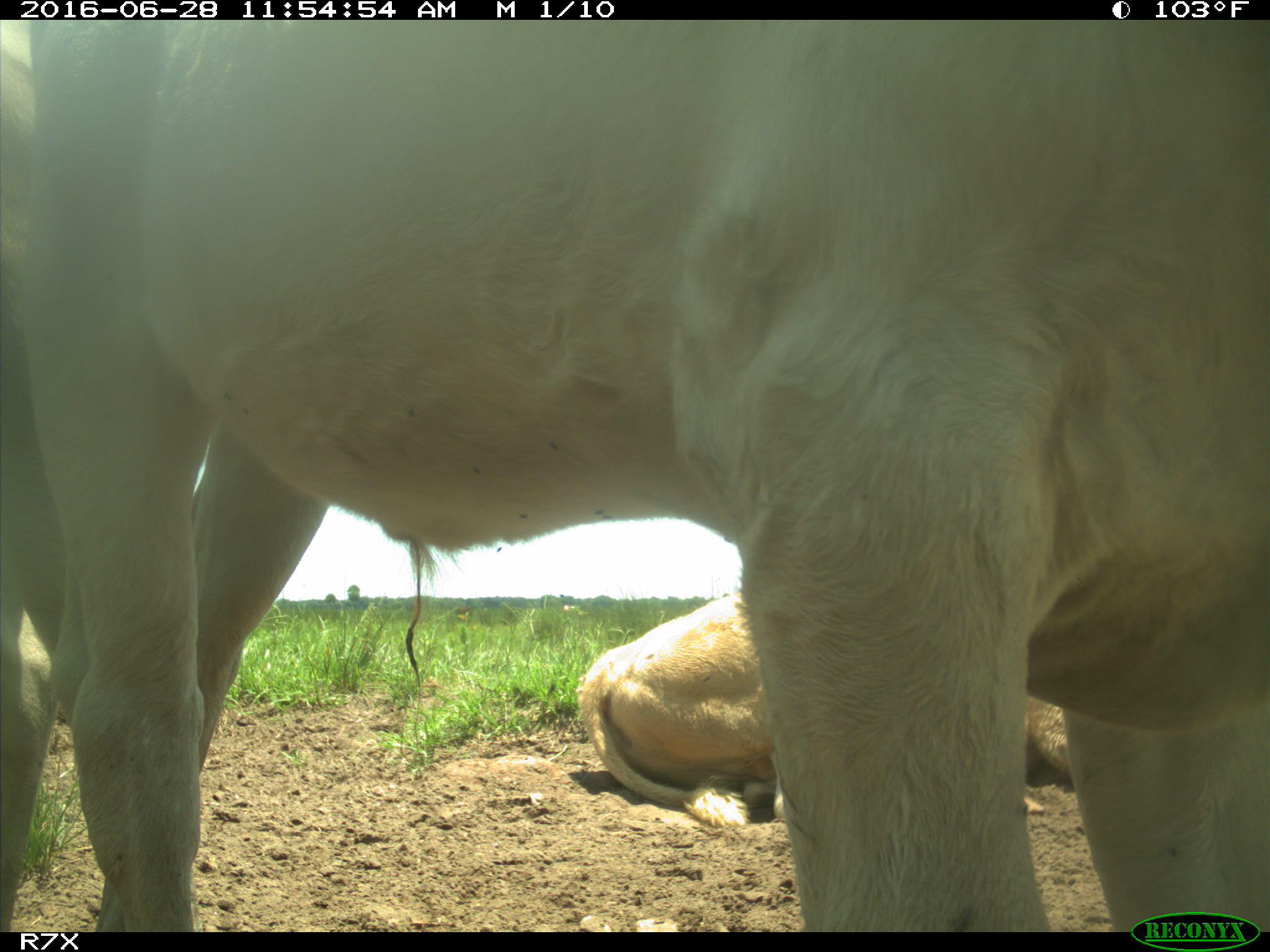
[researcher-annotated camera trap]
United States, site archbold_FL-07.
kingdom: Animalia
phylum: Chordata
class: Mammalia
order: Artiodactyla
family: Bovidae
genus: Bos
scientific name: Bos taurus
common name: domestic cow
Bos taurus (domestic cow).